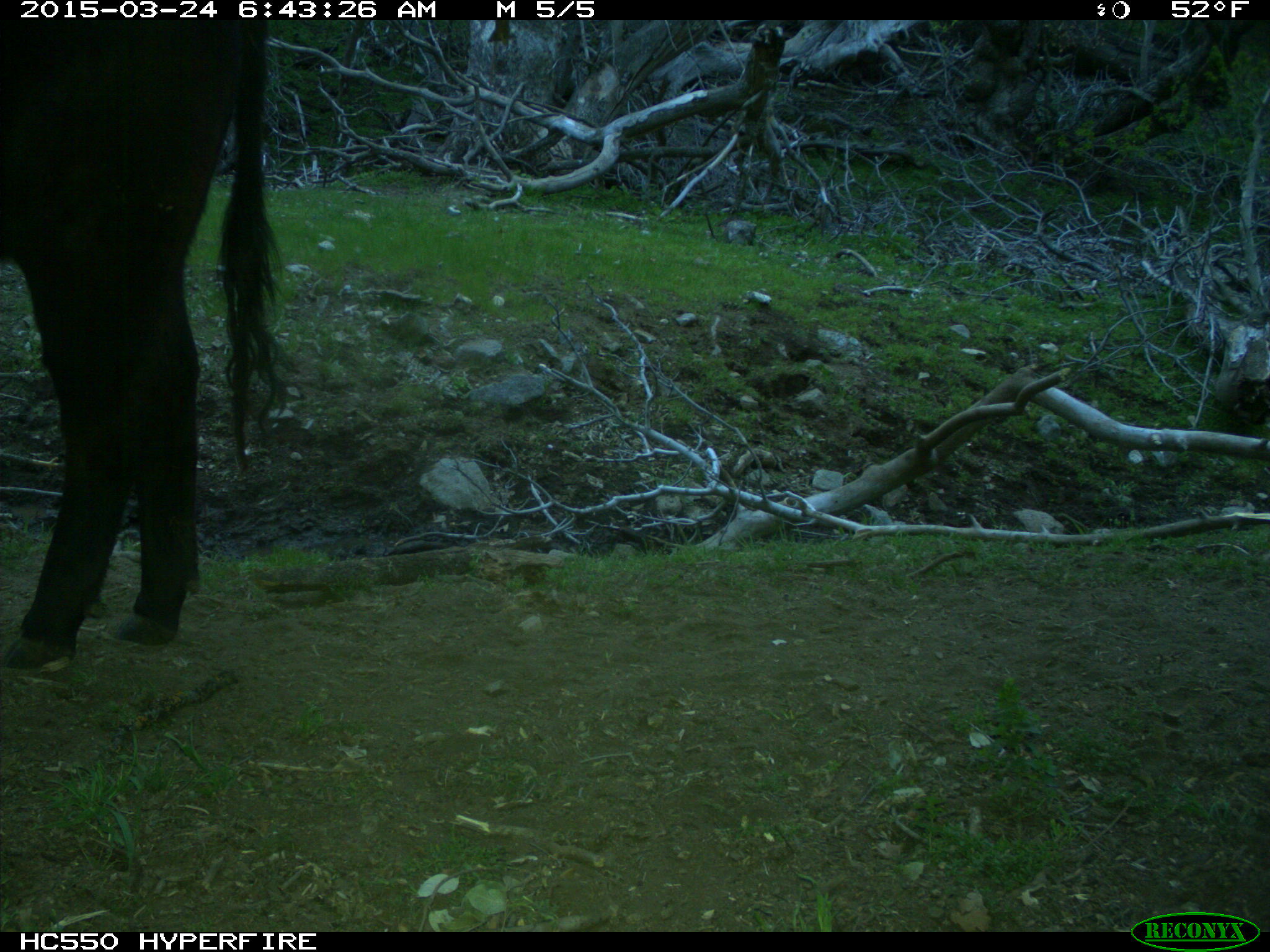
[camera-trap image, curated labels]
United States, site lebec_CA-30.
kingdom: Animalia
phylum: Chordata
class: Mammalia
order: Artiodactyla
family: Bovidae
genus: Bos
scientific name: Bos taurus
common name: domestic cow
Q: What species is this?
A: Bos taurus (domestic cow).